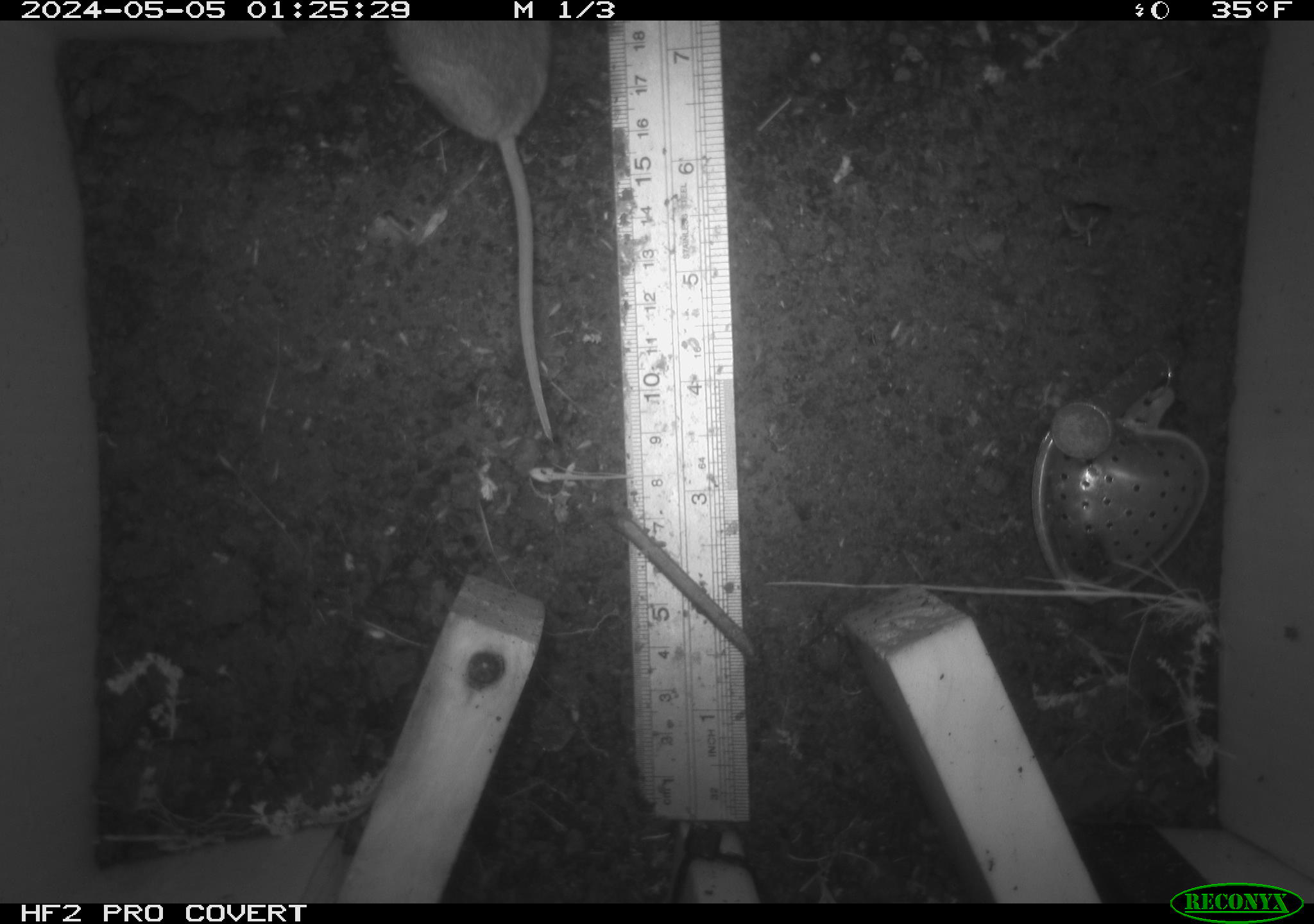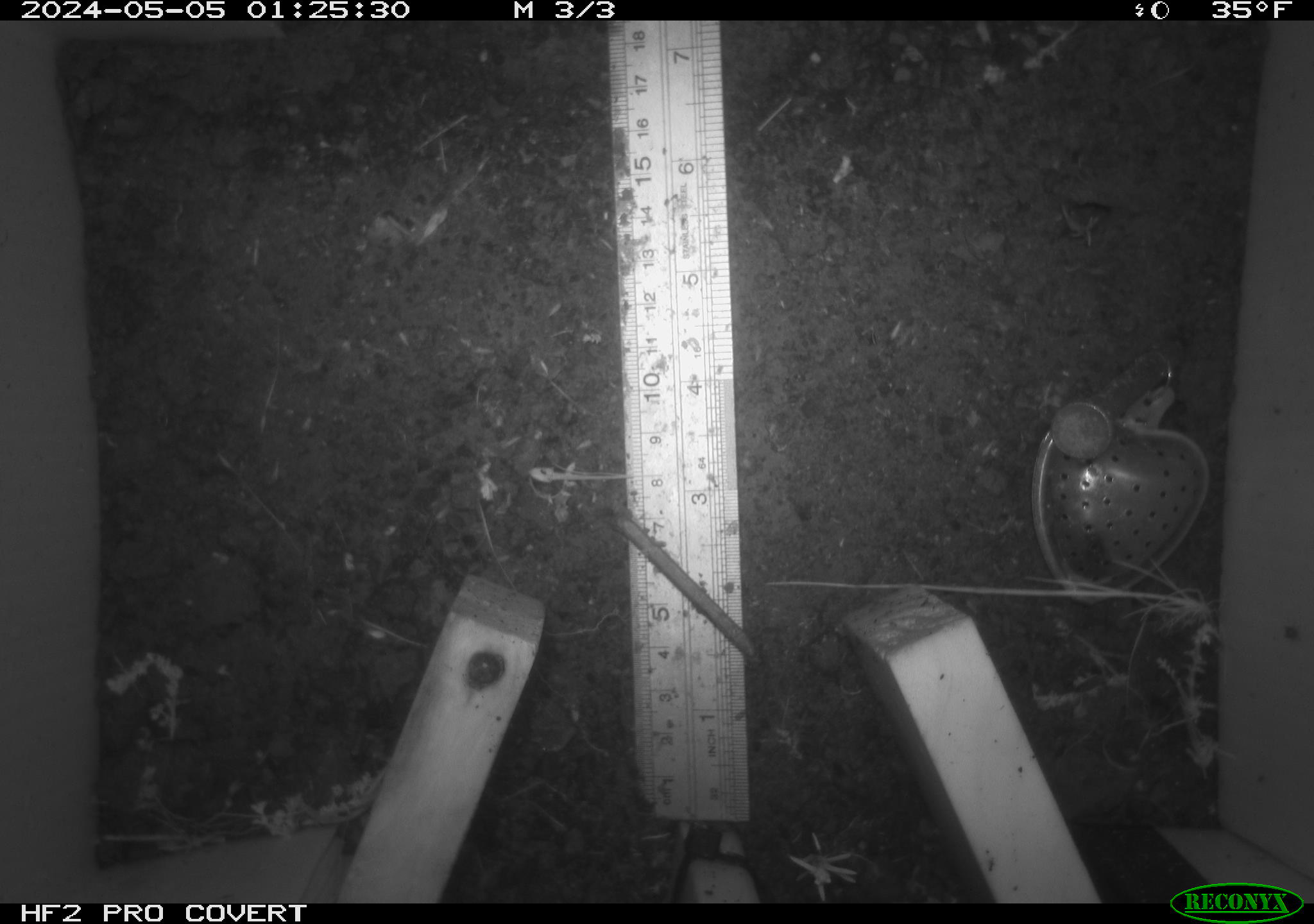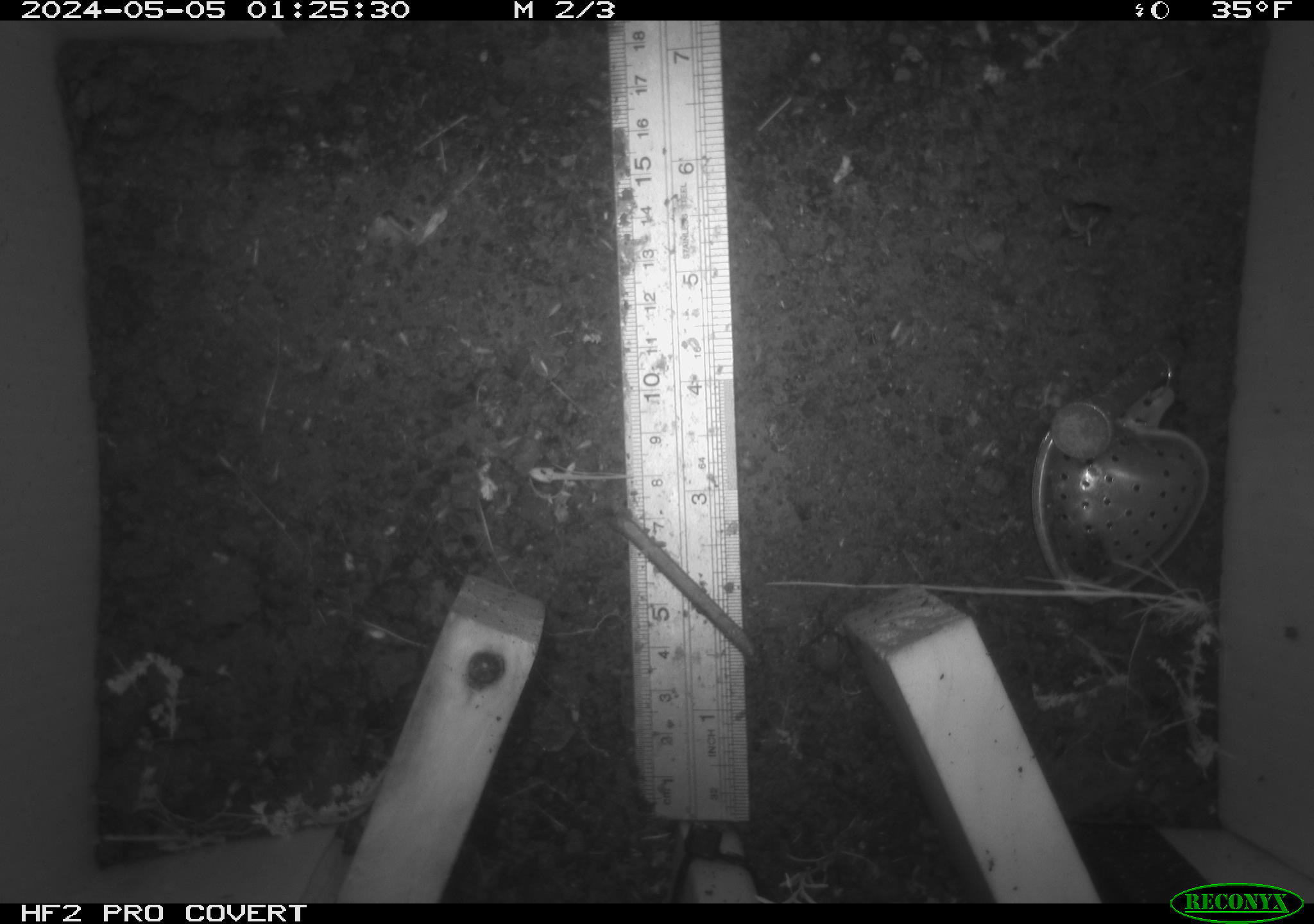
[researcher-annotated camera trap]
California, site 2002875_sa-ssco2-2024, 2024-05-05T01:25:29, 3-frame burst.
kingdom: Animalia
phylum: Chordata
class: Mammalia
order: Rodentia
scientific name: Rodentia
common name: mouse species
Mouse species (Rodentia).